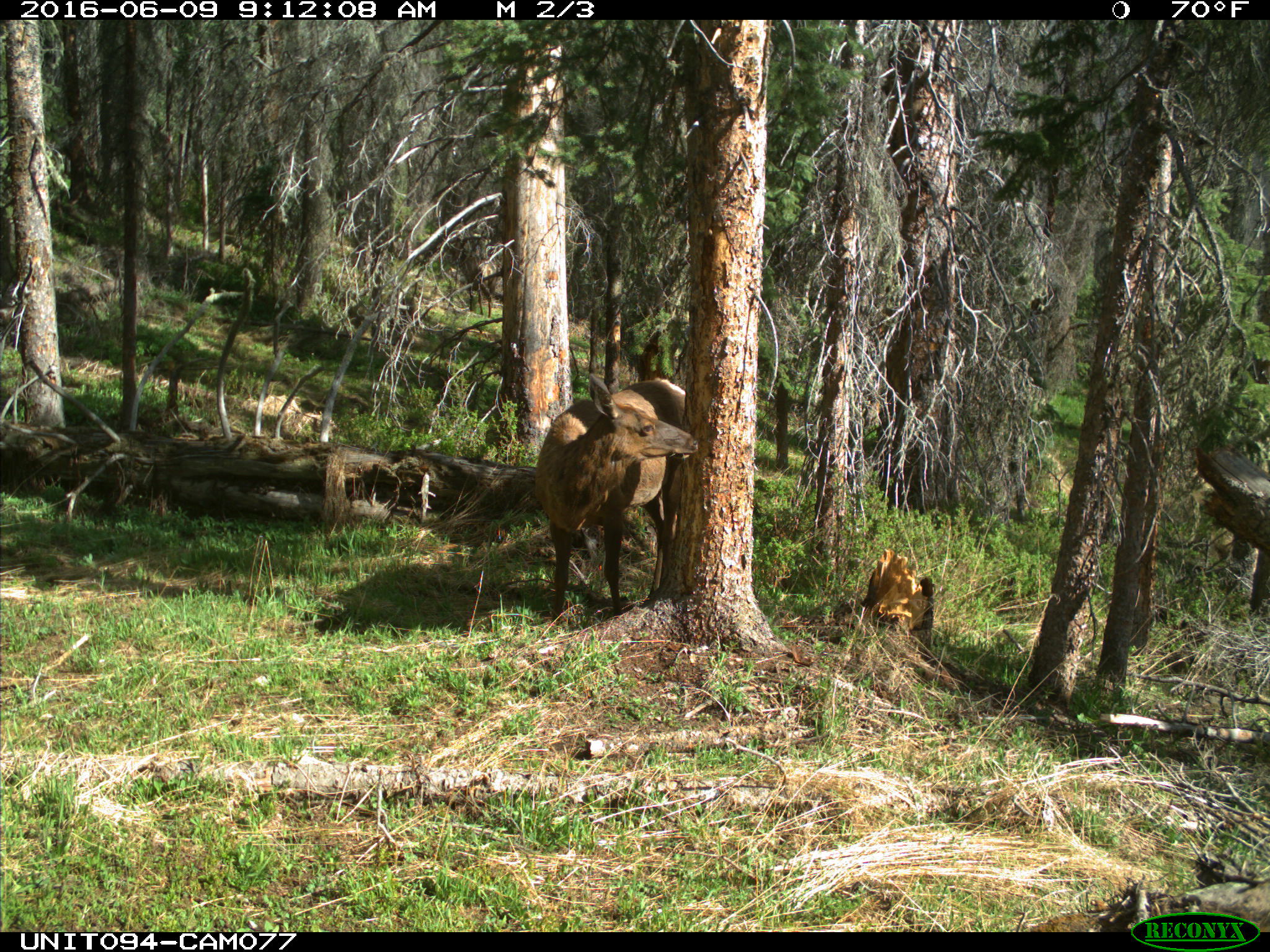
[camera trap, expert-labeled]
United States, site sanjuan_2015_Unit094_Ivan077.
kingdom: Animalia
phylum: Chordata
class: Mammalia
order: Artiodactyla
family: Cervidae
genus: Cervus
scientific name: Cervus elaphus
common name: red deer